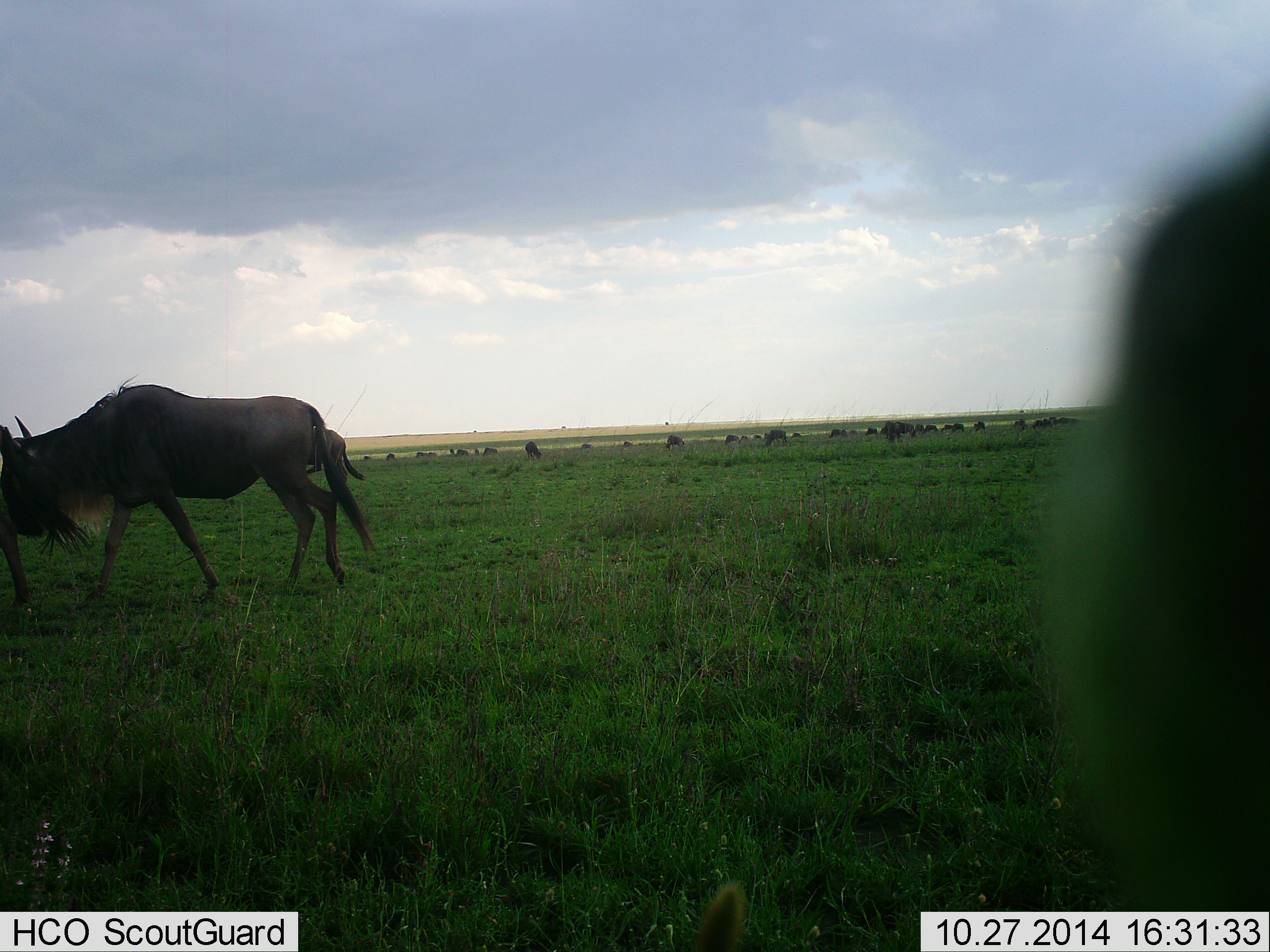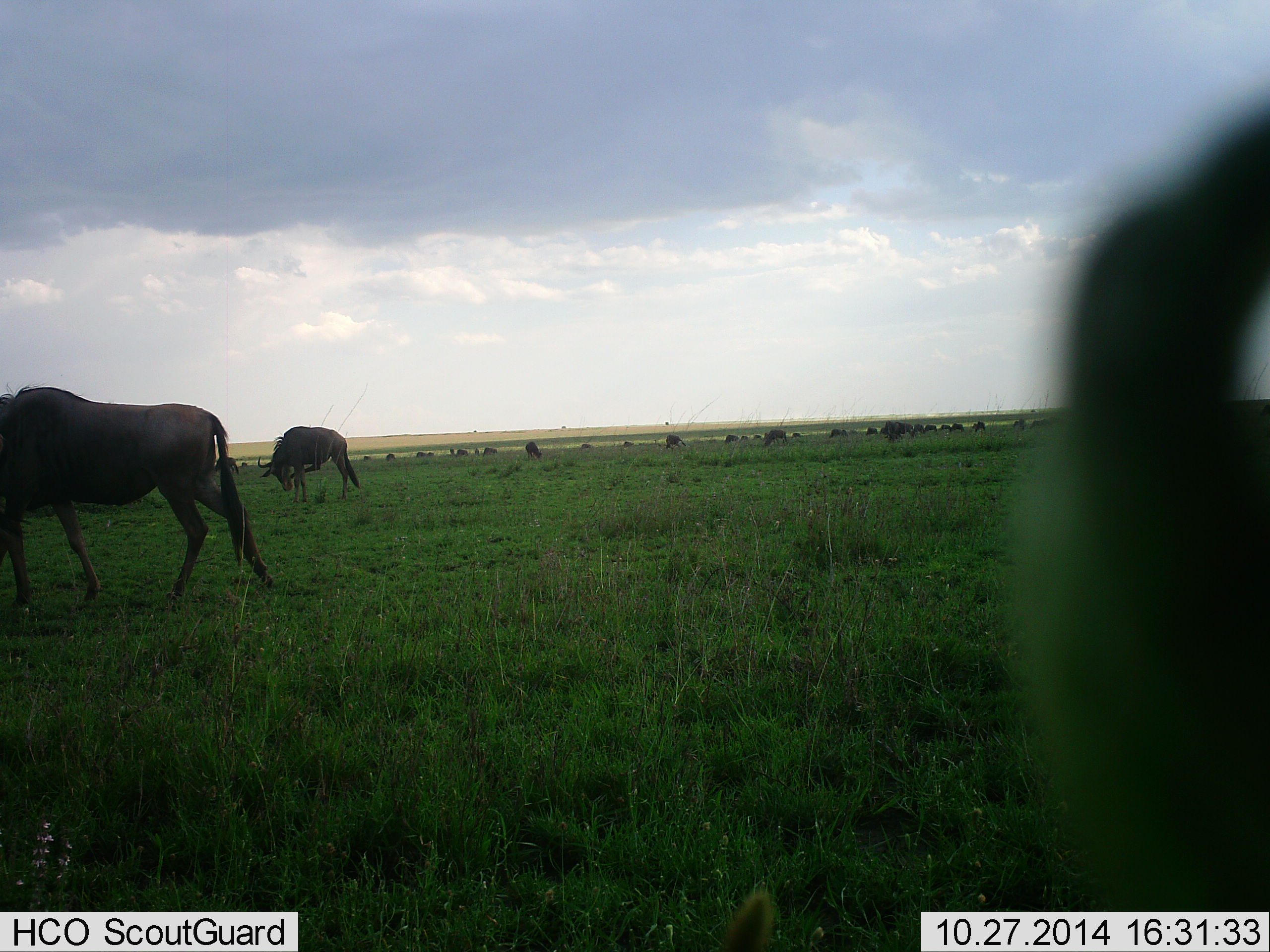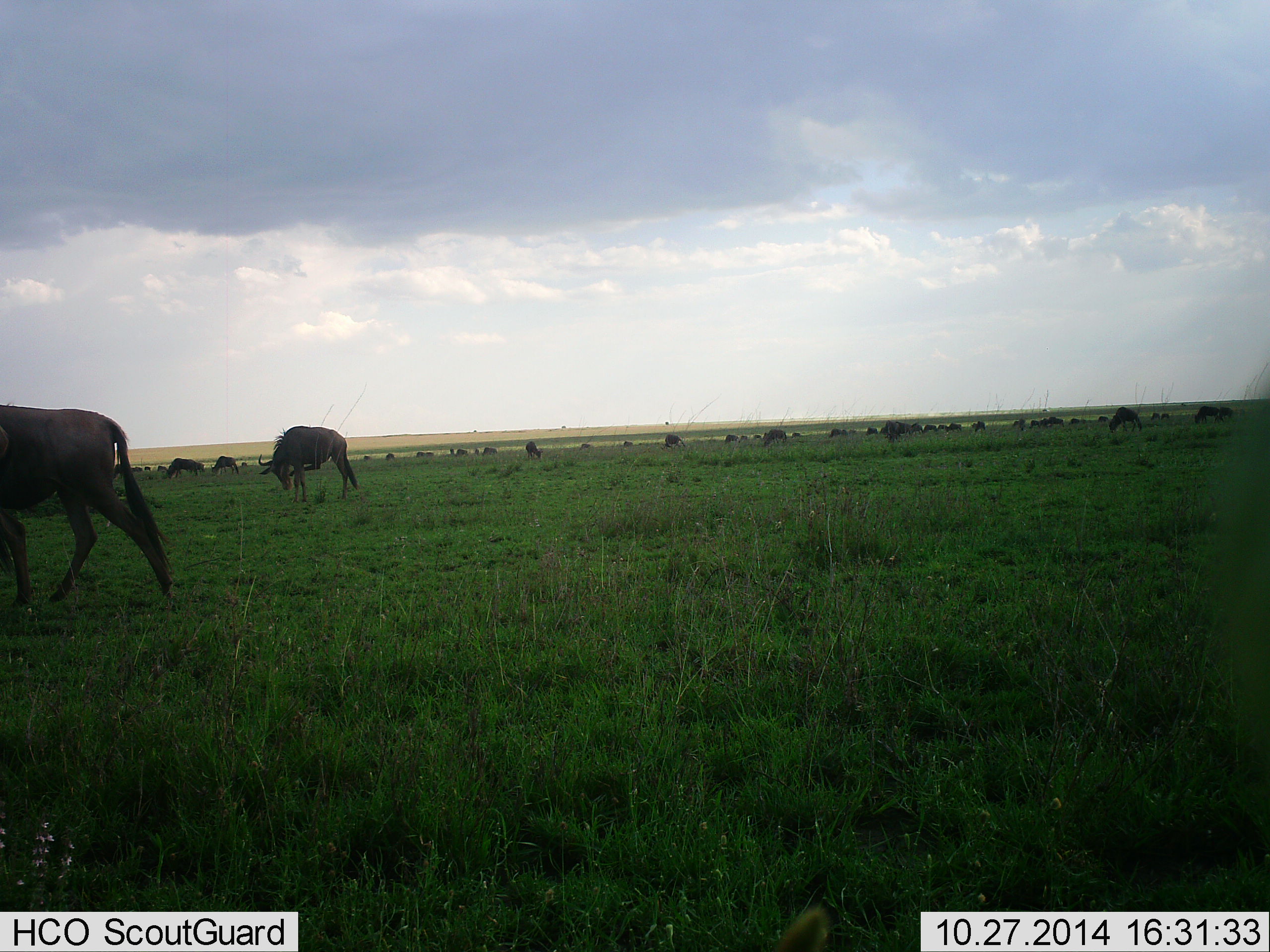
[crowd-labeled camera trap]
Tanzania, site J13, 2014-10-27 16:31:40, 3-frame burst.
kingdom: Animalia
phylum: Chordata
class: Mammalia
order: Artiodactyla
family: Bovidae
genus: Connochaetes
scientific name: Connochaetes taurinus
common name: blue wildebeest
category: wildebeest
Wildebeest (blue wildebeest) (Connochaetes taurinus), count 11-50. Behavior (volunteer vote fractions): standing 50%, resting 0%, moving 80%, interacting 10%. Young present (vote fraction): 0%. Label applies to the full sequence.